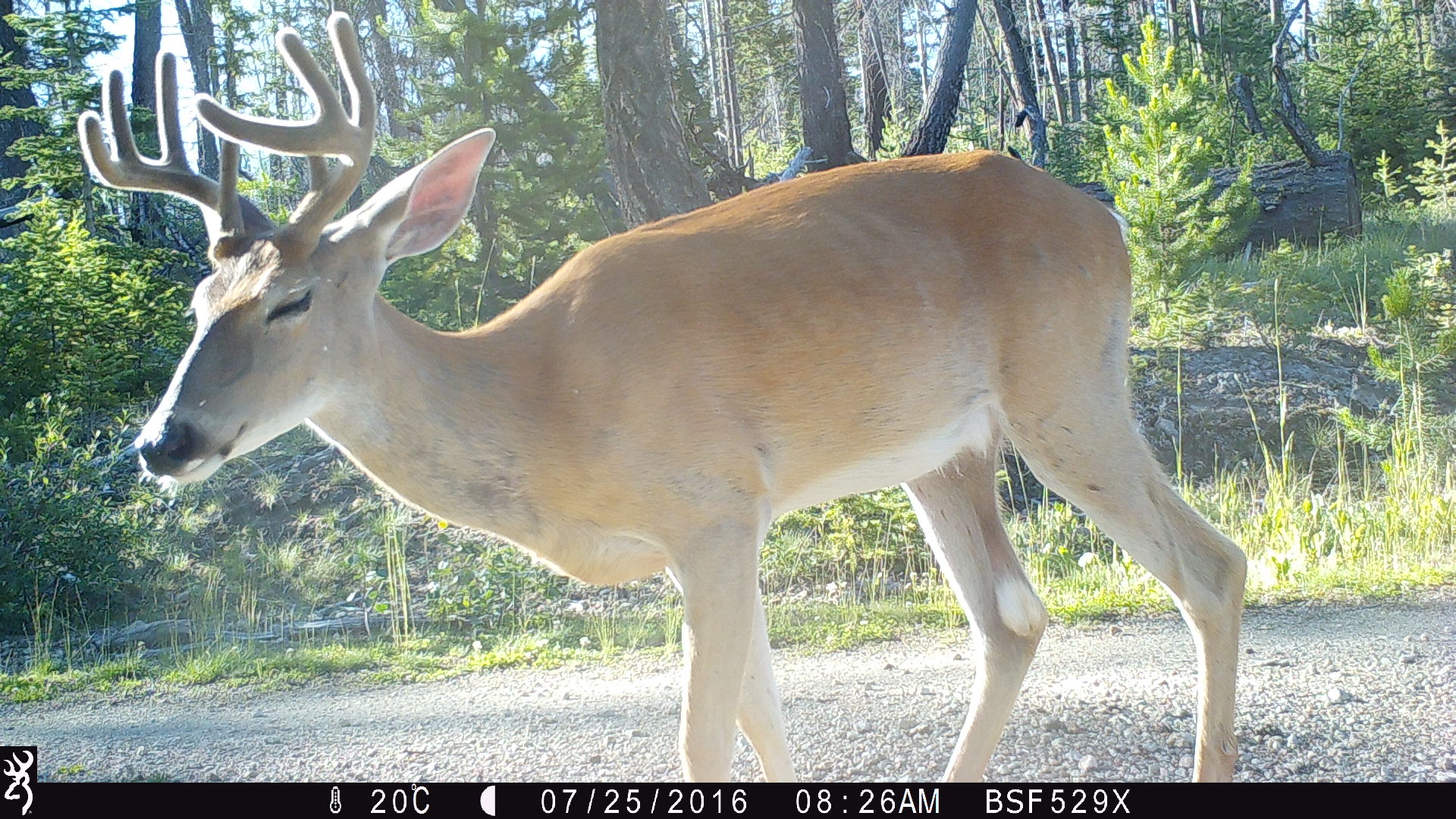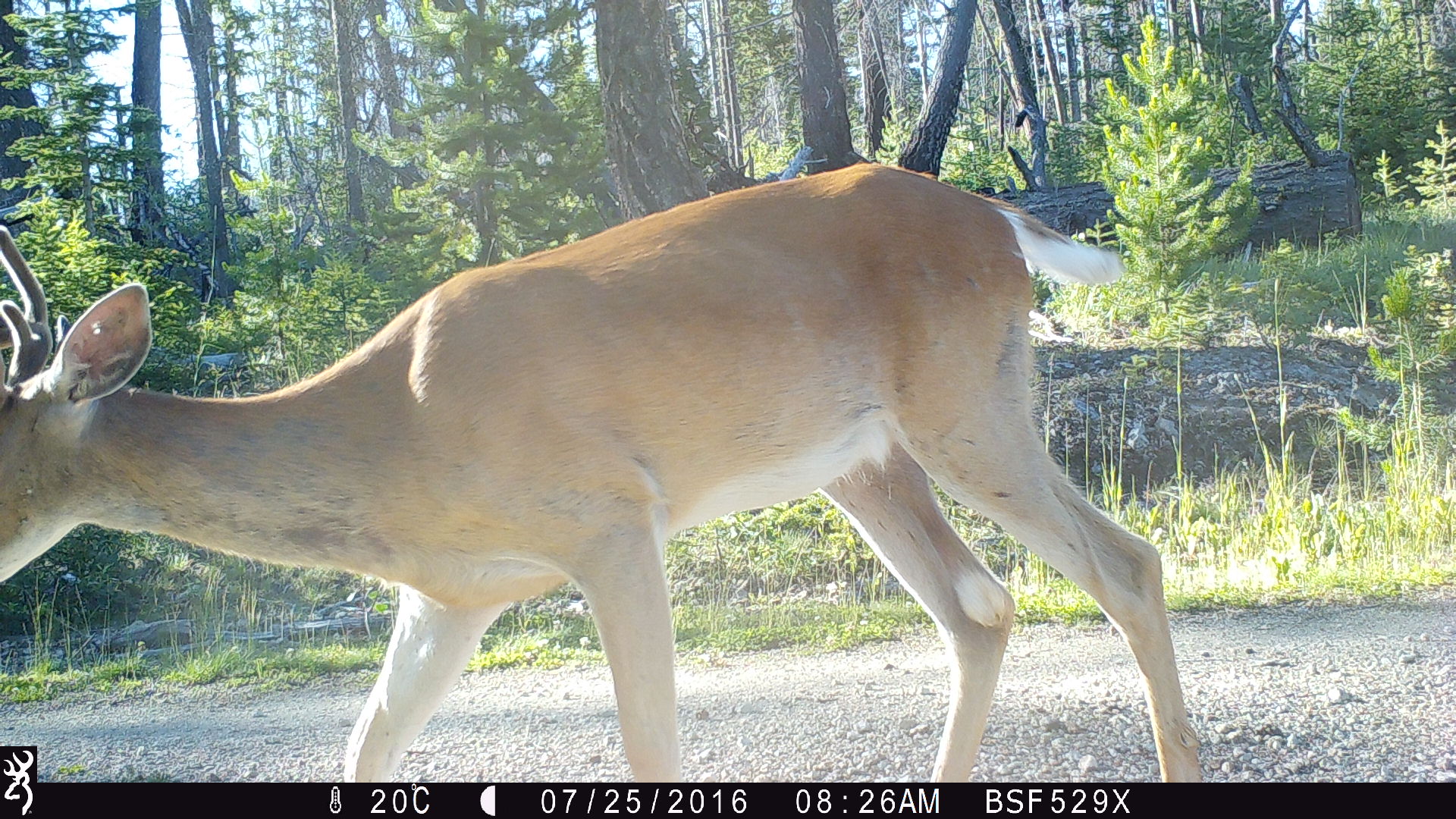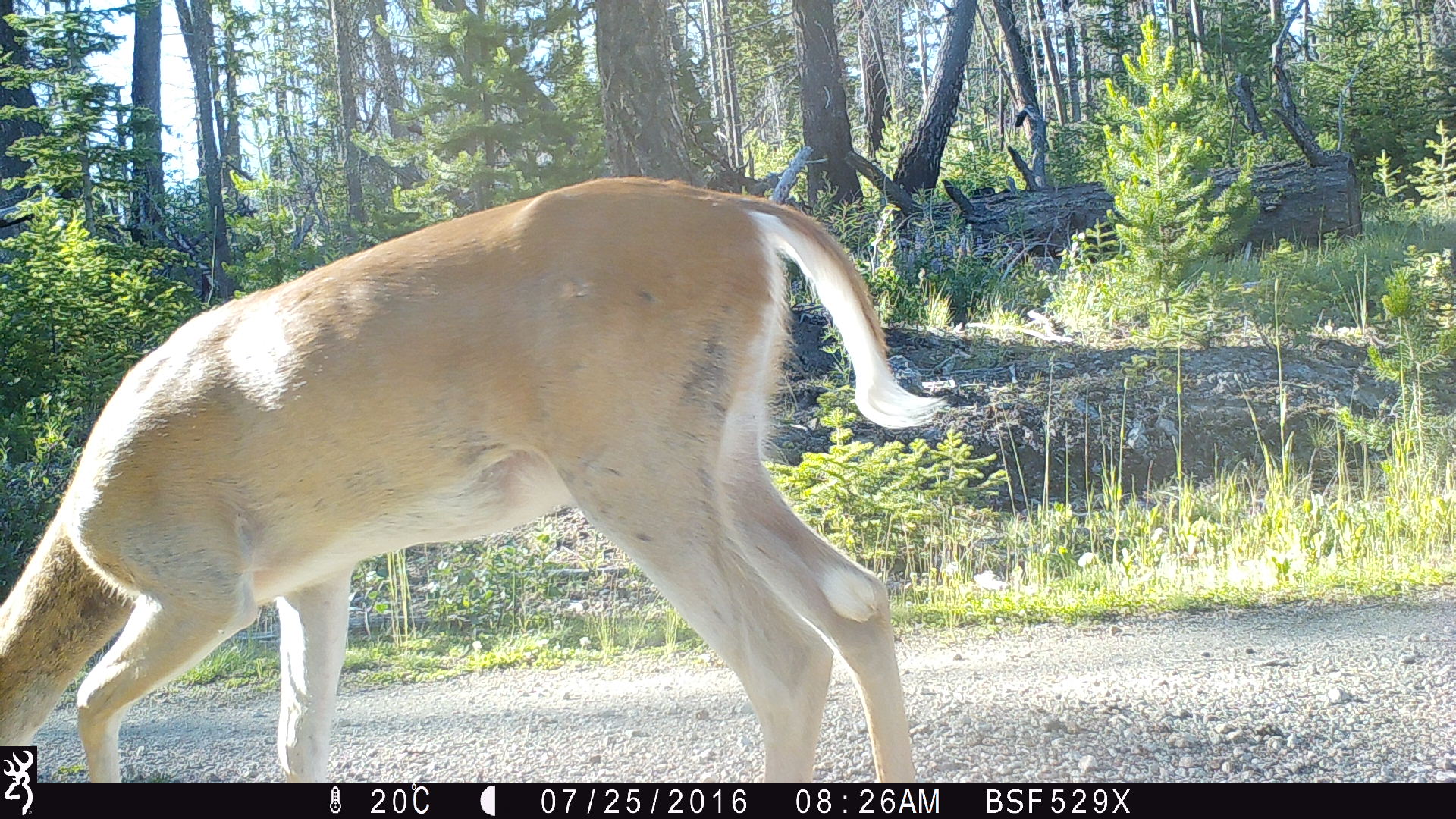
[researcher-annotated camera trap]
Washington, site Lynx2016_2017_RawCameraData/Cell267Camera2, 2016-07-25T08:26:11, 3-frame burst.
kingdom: Animalia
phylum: Chordata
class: Mammalia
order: Artiodactyla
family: Cervidae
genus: Odocoileus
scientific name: Odocoileus virginianus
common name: white-tailed deer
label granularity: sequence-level